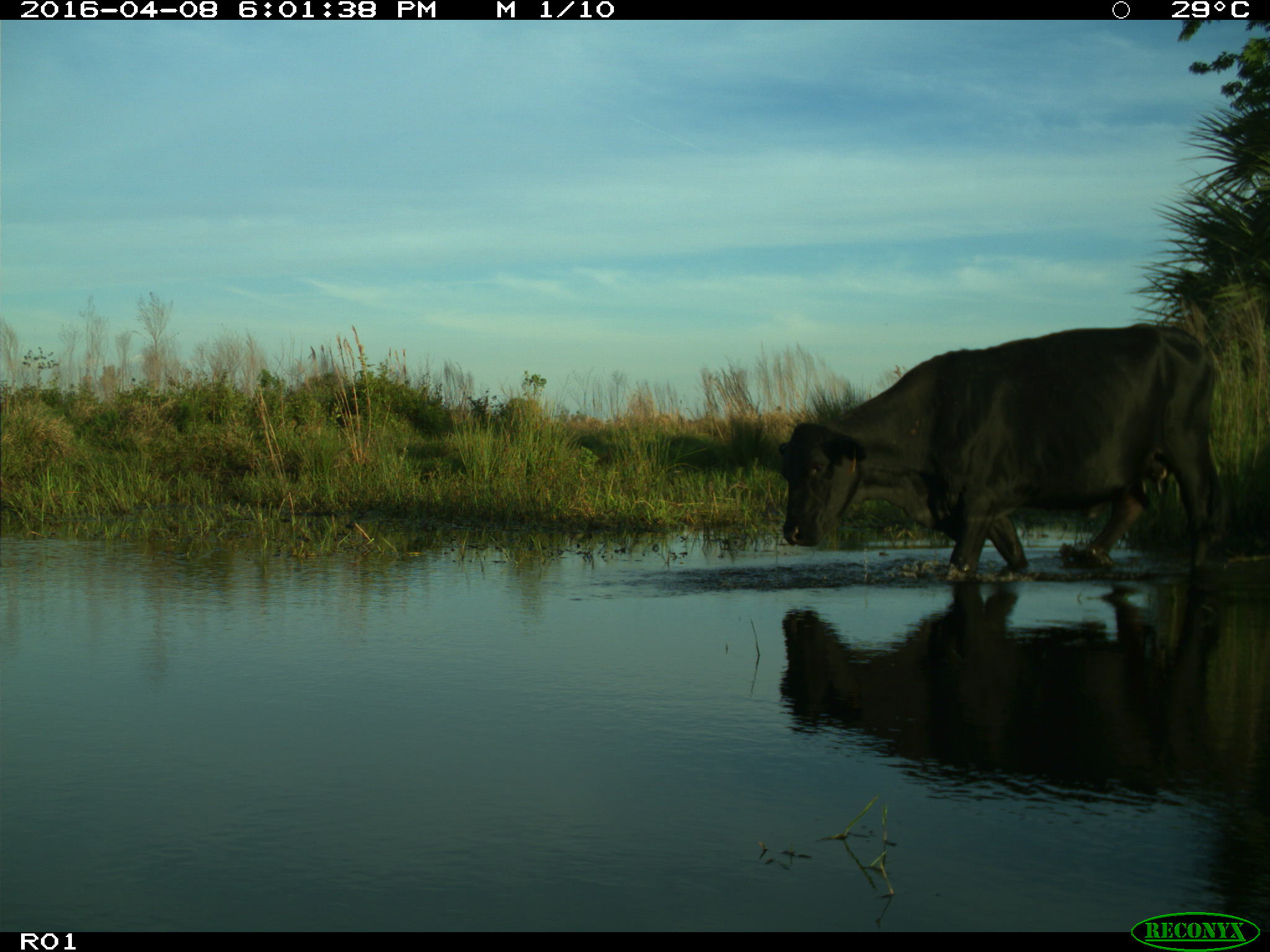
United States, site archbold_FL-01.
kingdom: Animalia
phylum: Chordata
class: Mammalia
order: Artiodactyla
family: Bovidae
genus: Bos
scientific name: Bos taurus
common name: domestic cow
Bos taurus (domestic cow).